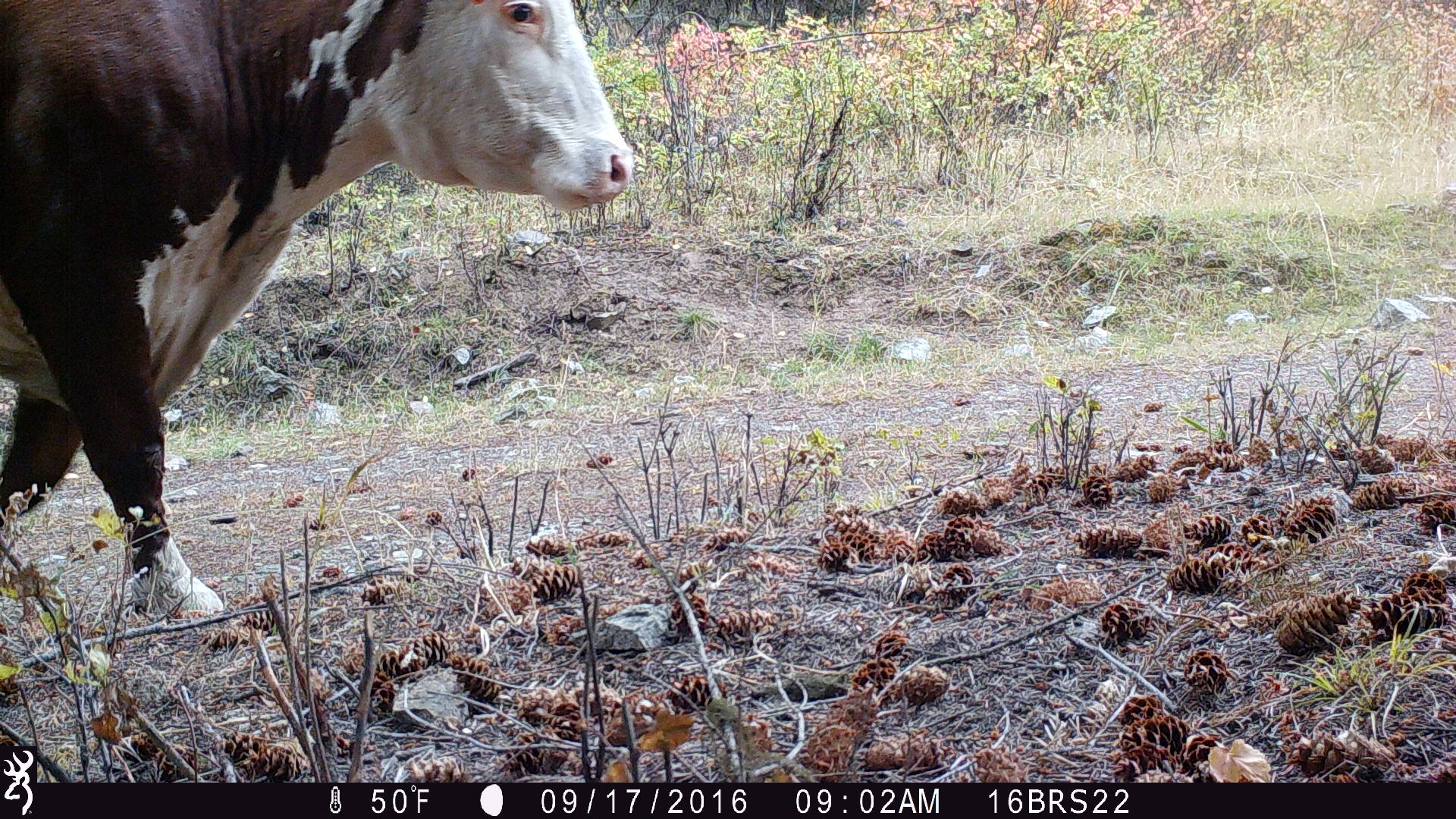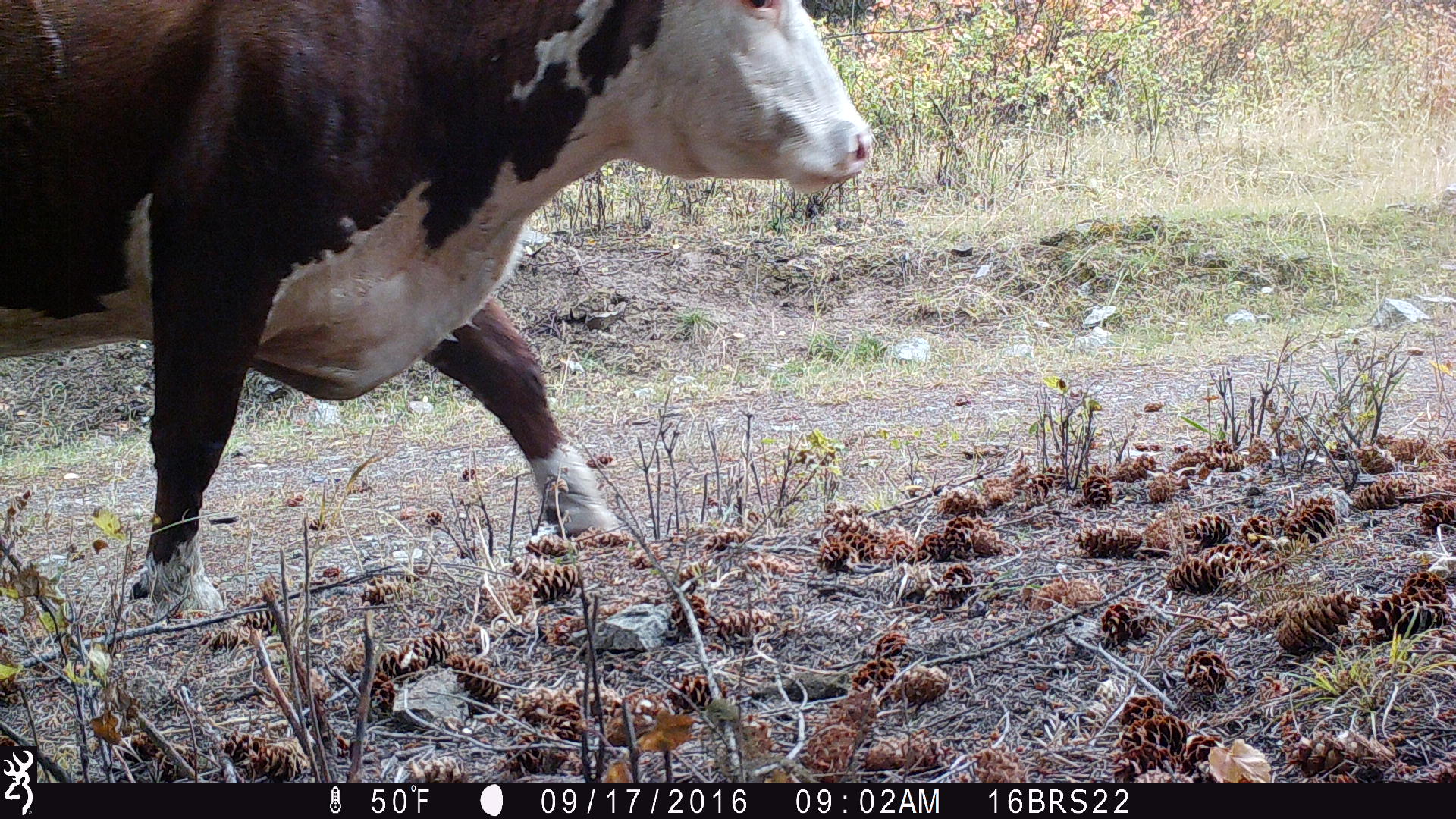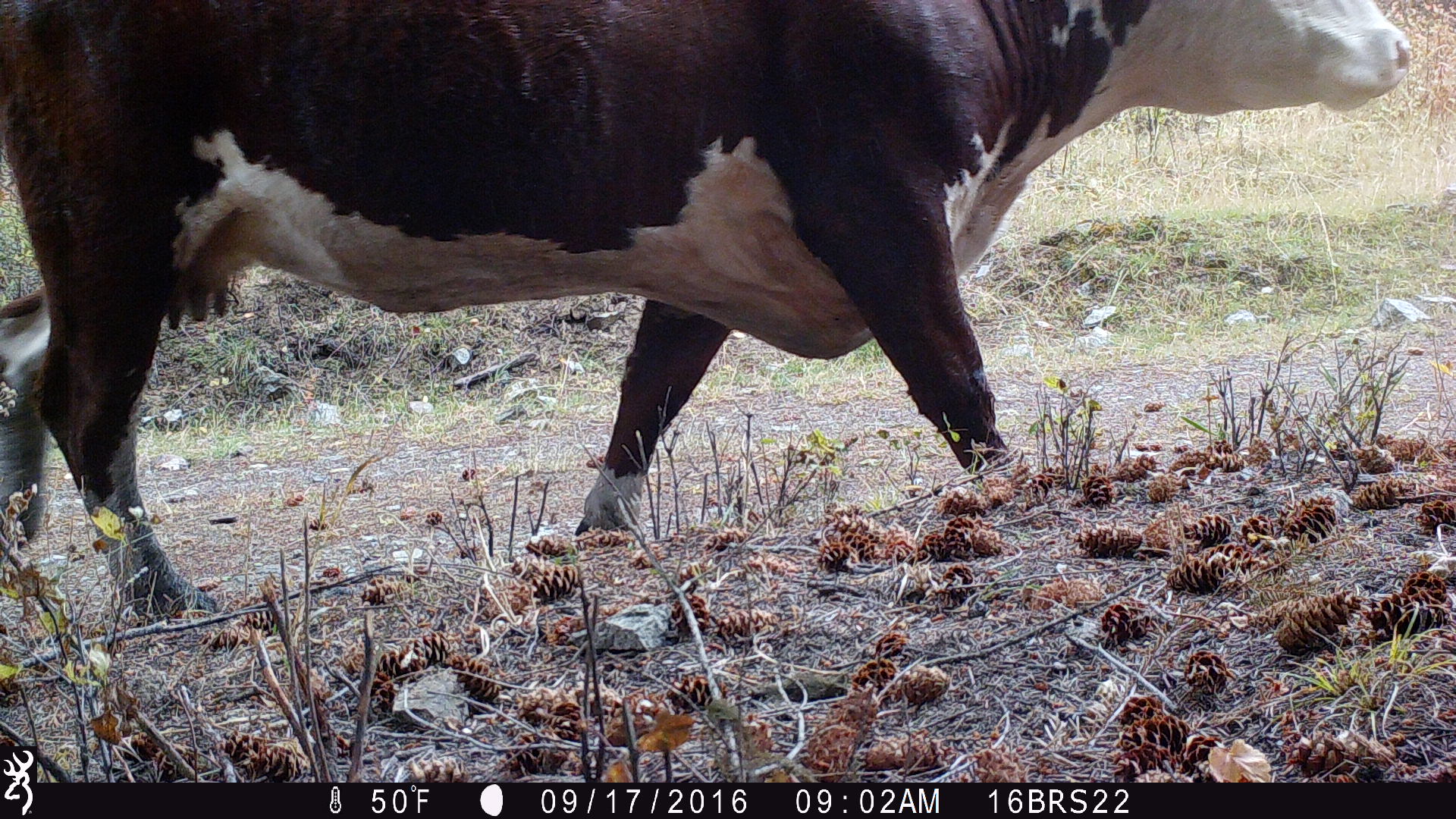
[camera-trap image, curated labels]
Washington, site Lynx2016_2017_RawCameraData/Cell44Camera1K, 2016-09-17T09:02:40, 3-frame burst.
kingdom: Animalia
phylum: Chordata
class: Mammalia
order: Artiodactyla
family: Bovidae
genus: Bos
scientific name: Bos taurus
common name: domestic cattle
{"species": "domestic cattle (Bos taurus)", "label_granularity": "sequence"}